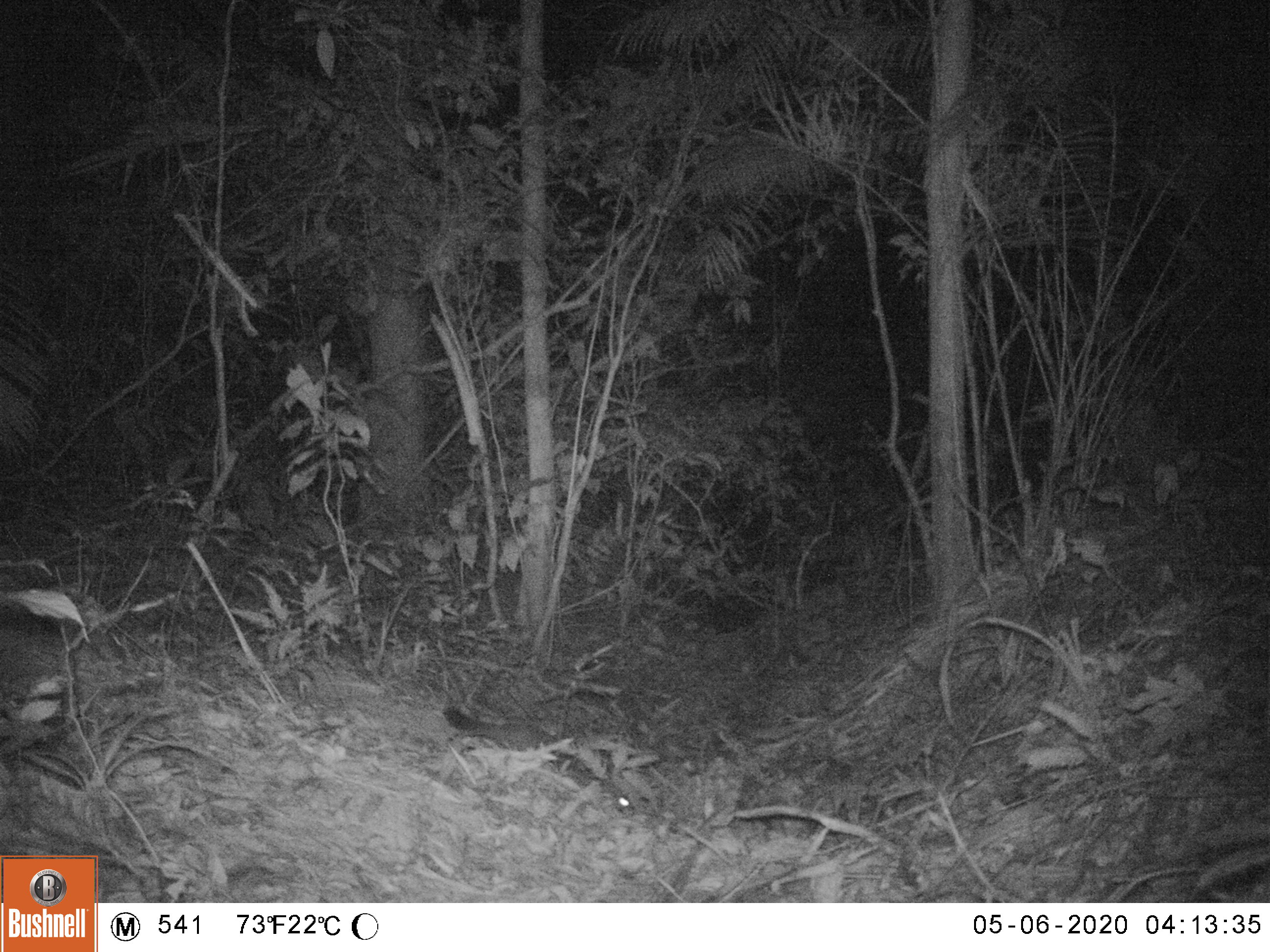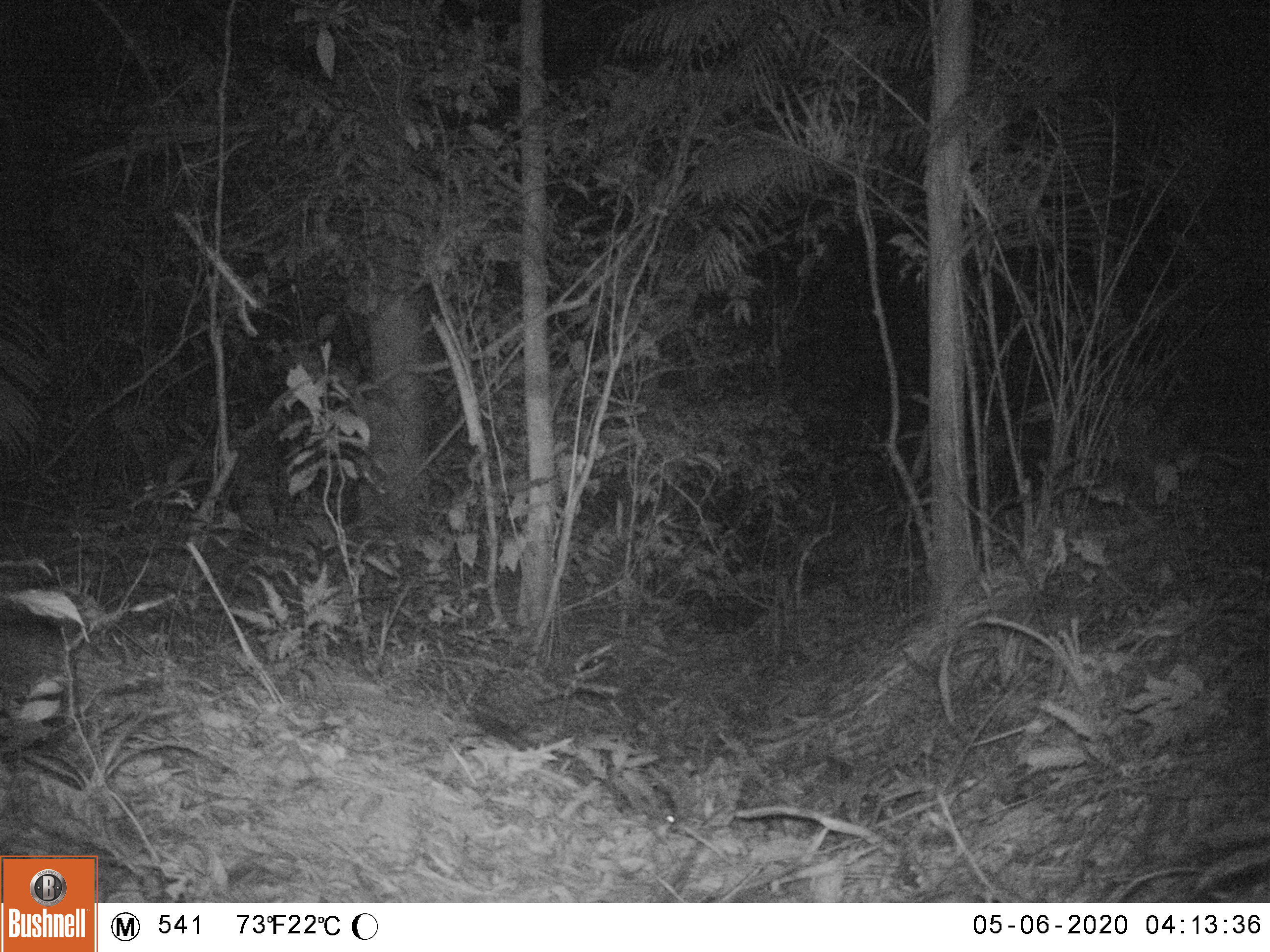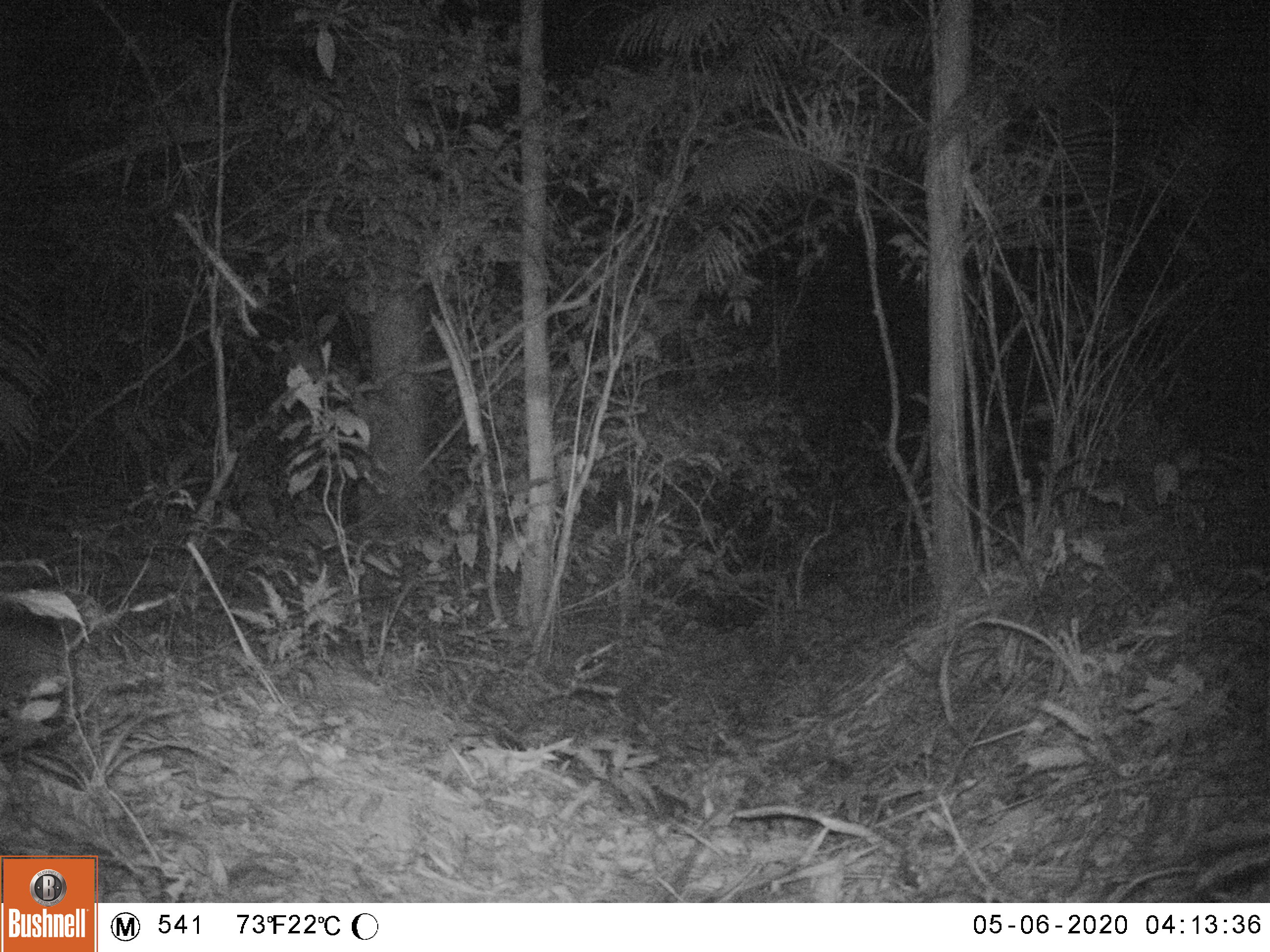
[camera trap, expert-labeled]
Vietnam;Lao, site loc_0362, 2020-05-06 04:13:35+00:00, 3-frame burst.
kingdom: Animalia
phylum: Chordata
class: Mammalia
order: Carnivora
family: Mustelidae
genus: Melogale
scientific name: Melogale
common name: ferret badger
Ferret badger (Melogale). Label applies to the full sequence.